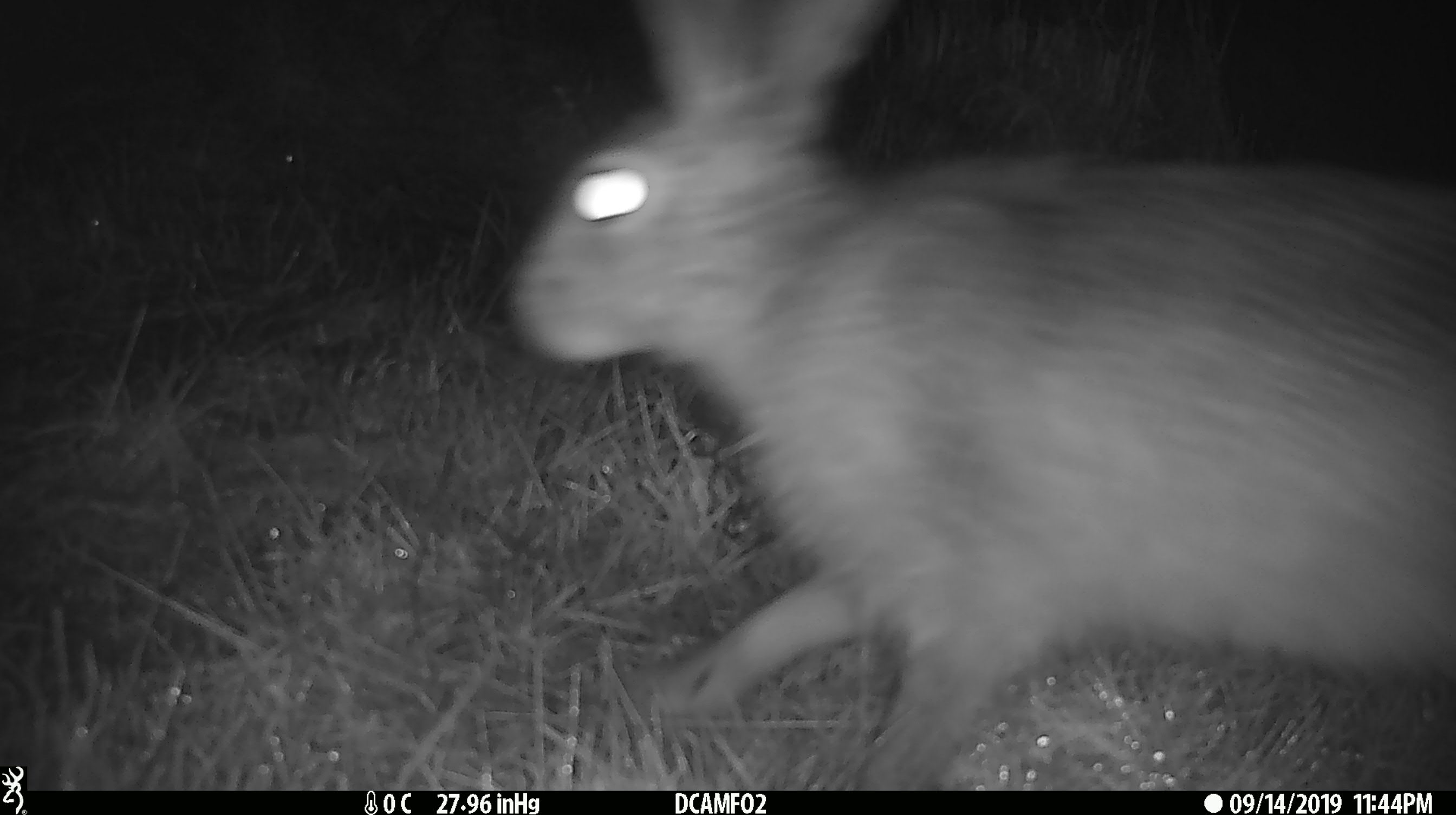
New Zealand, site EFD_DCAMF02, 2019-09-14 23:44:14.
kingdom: Animalia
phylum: Chordata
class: Mammalia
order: Lagomorpha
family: Leporidae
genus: Lepus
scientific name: Lepus europaeus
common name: brown hare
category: hare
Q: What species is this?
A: Hare (brown hare) (Lepus europaeus).